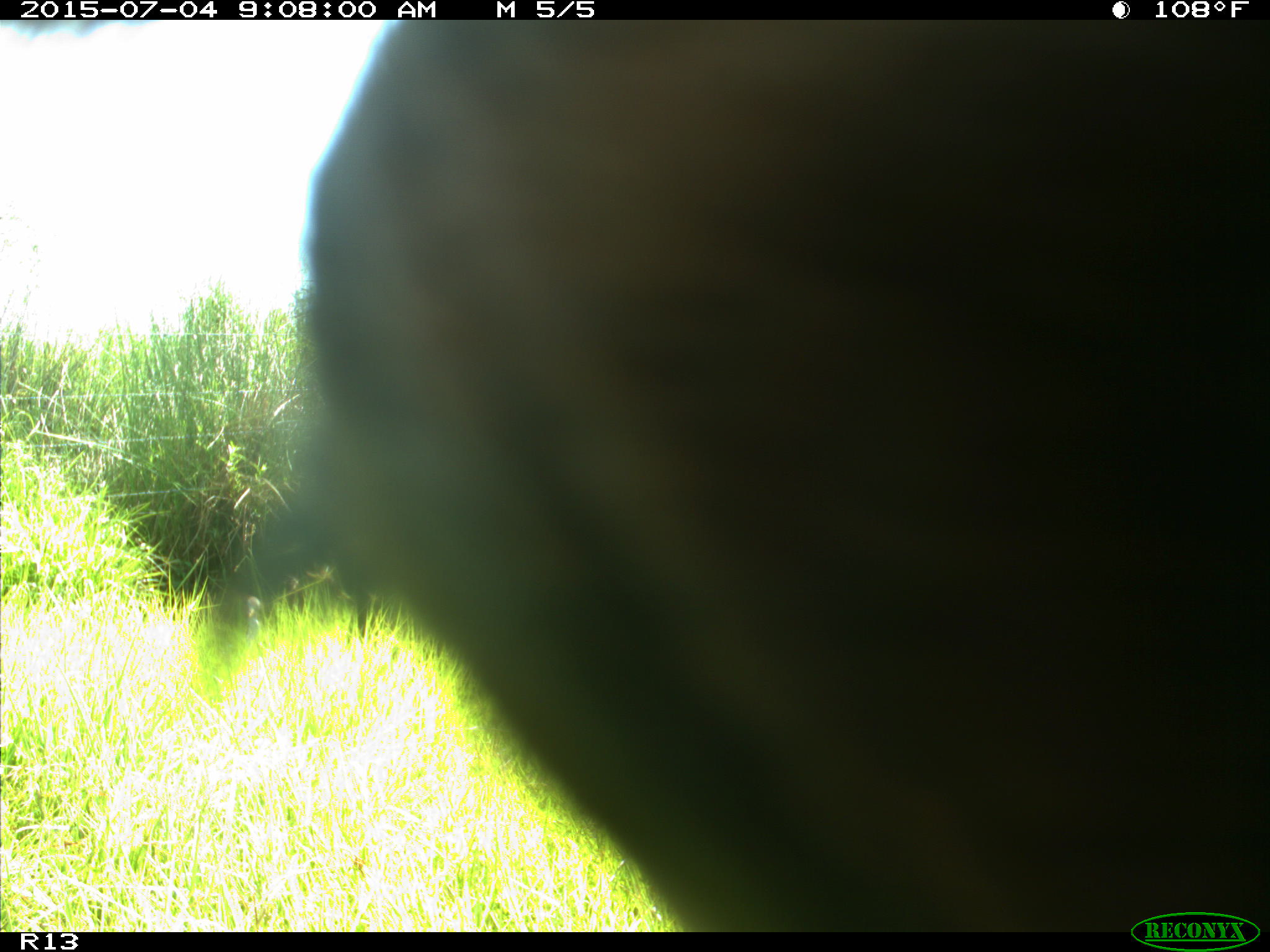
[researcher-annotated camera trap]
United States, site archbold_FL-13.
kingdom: Animalia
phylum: Chordata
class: Mammalia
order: Artiodactyla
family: Bovidae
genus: Bos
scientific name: Bos taurus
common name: domestic cow